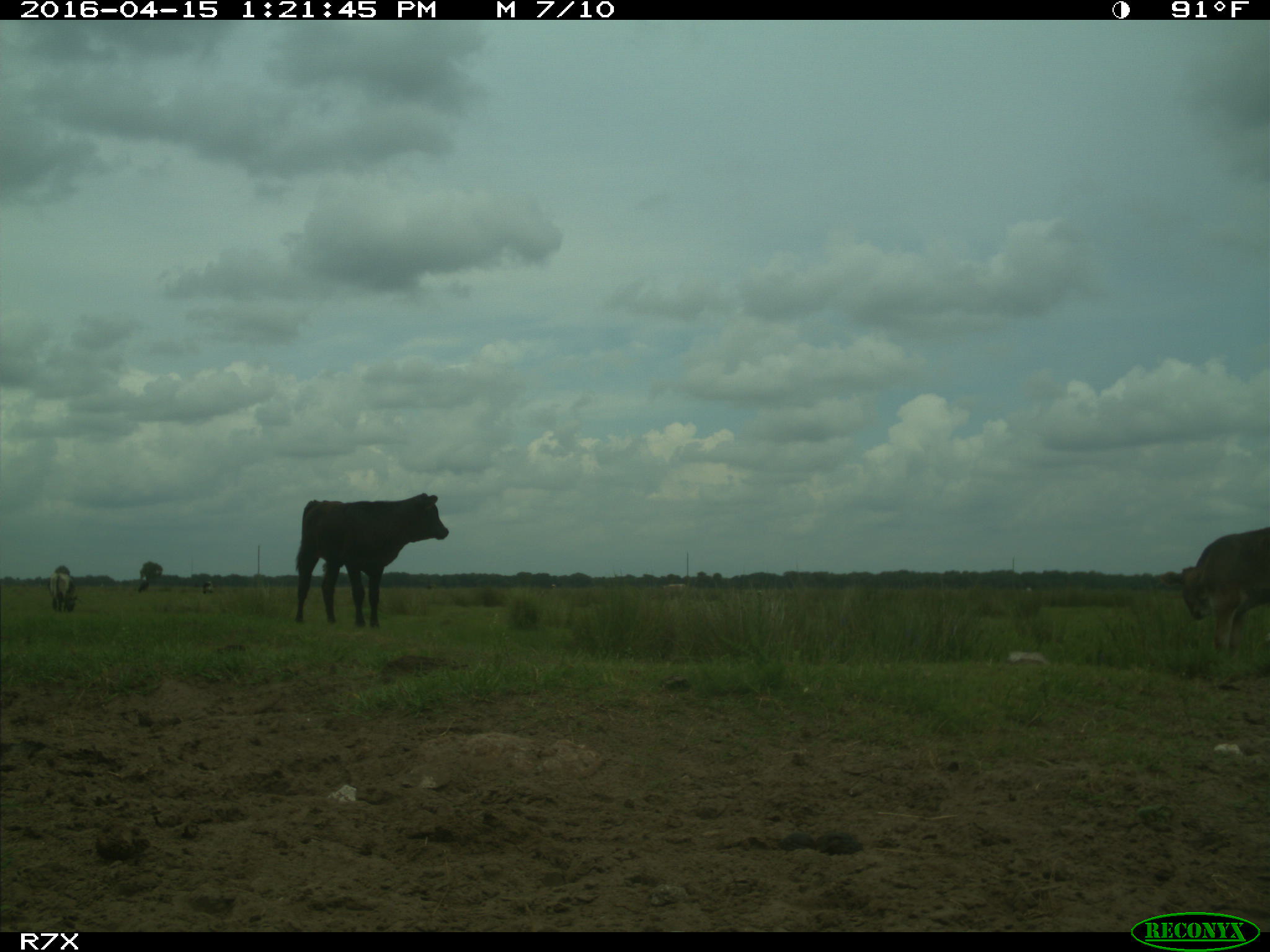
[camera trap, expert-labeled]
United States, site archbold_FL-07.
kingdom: Animalia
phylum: Chordata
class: Mammalia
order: Artiodactyla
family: Bovidae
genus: Bos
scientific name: Bos taurus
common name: domestic cow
Bos taurus (domestic cow).